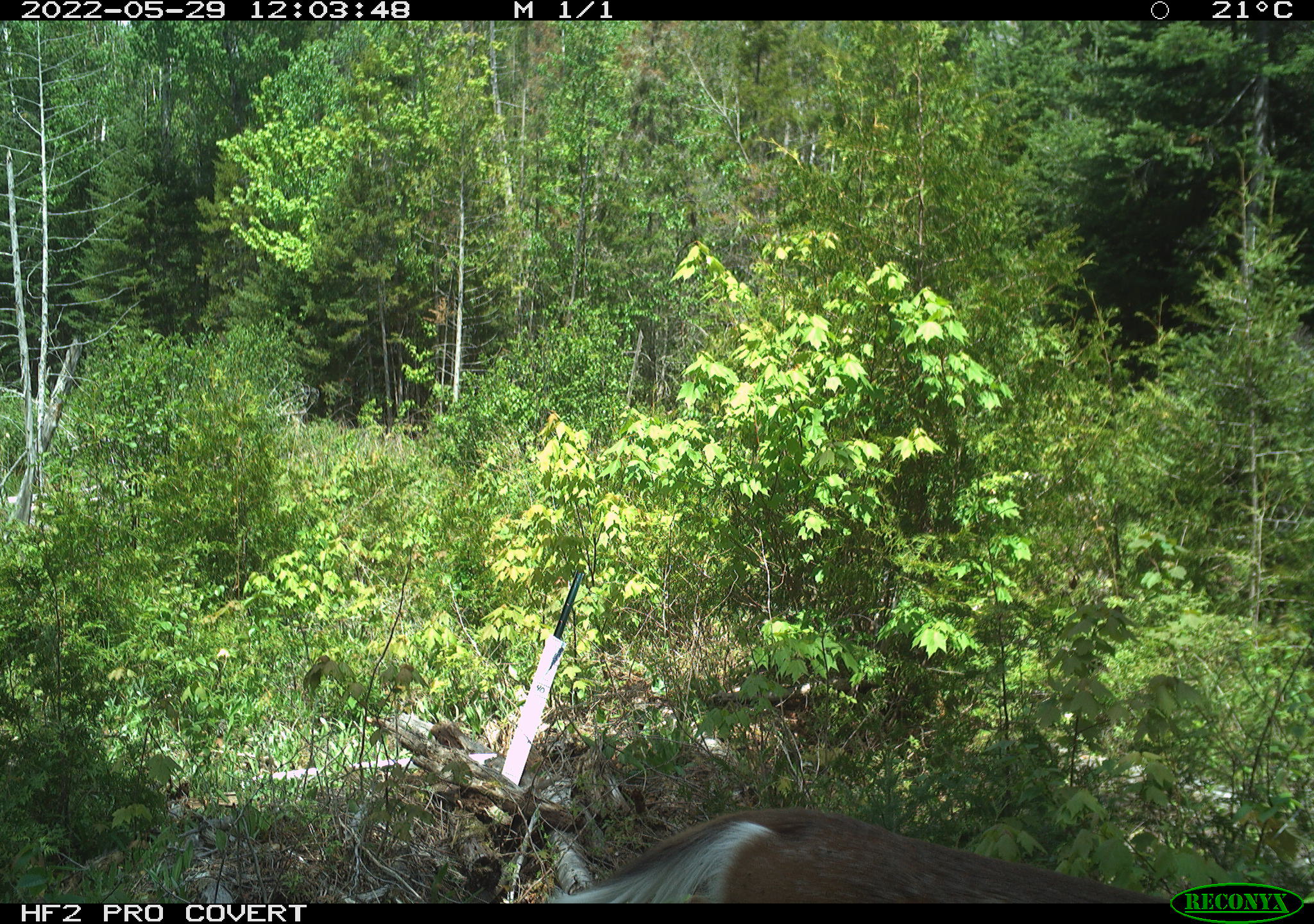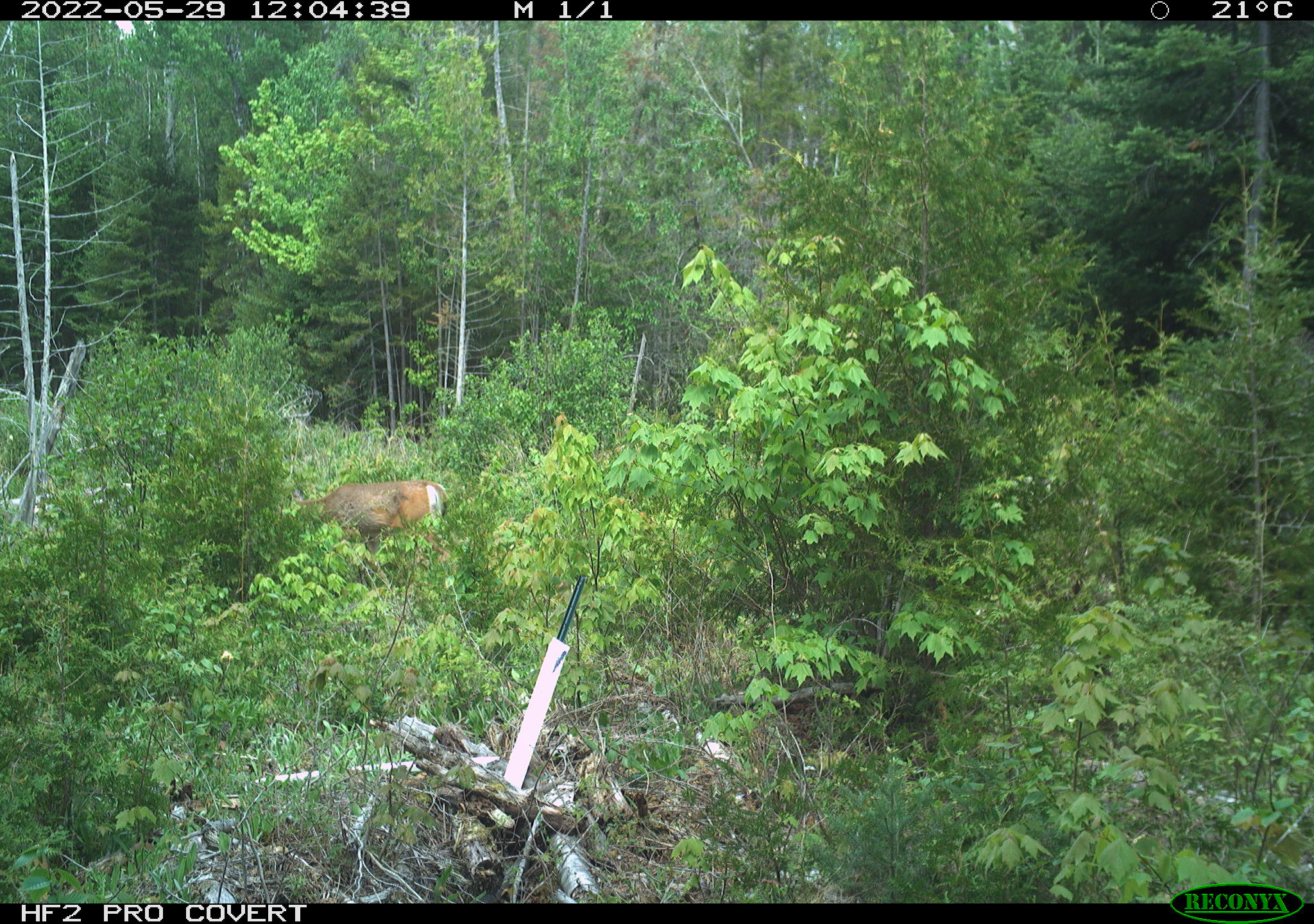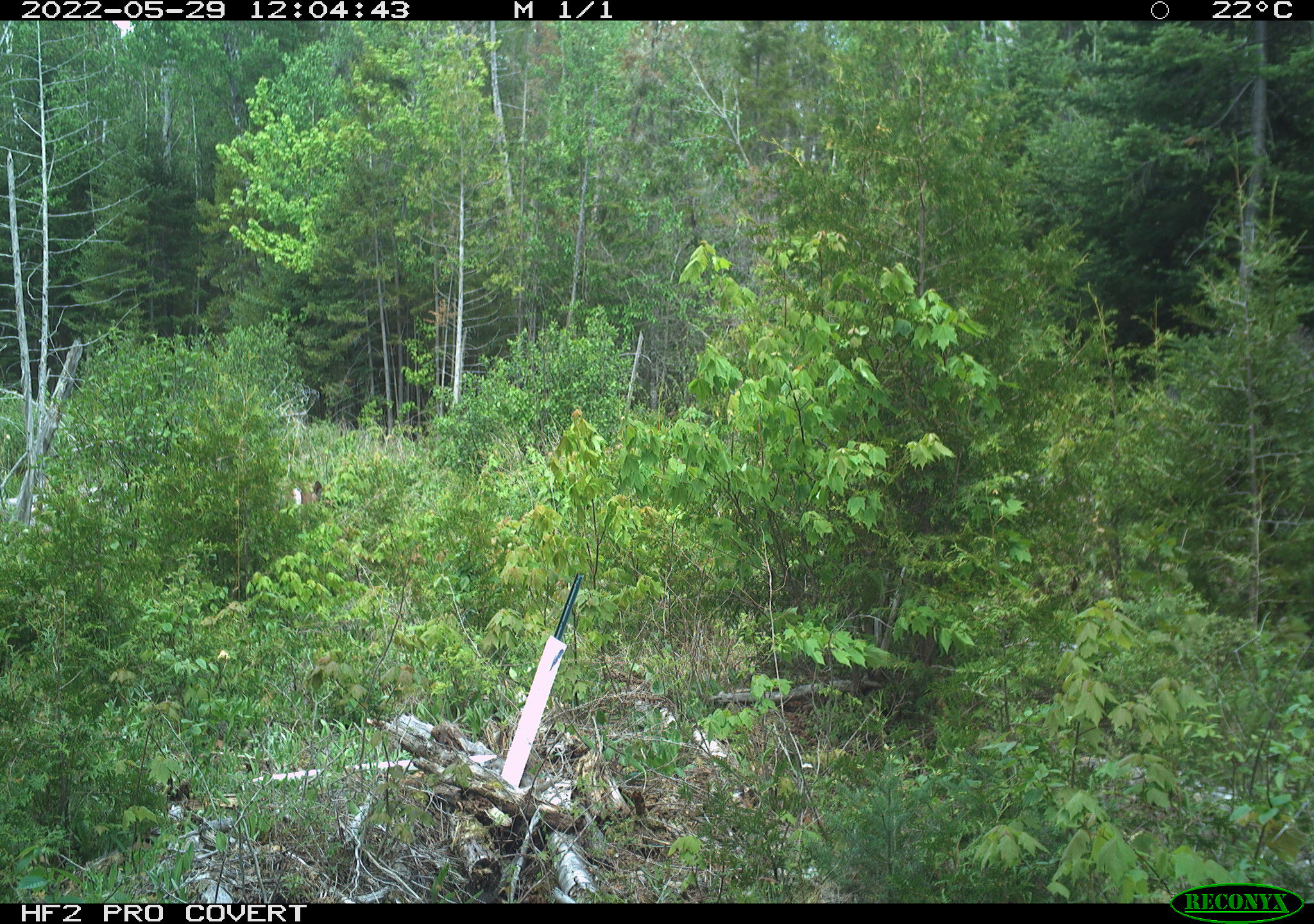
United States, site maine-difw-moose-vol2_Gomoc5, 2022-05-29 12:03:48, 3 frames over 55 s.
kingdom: Animalia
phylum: Chordata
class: Mammalia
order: Artiodactyla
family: Cervidae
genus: Odocoileus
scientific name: Odocoileus virginianus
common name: white-tailed deer